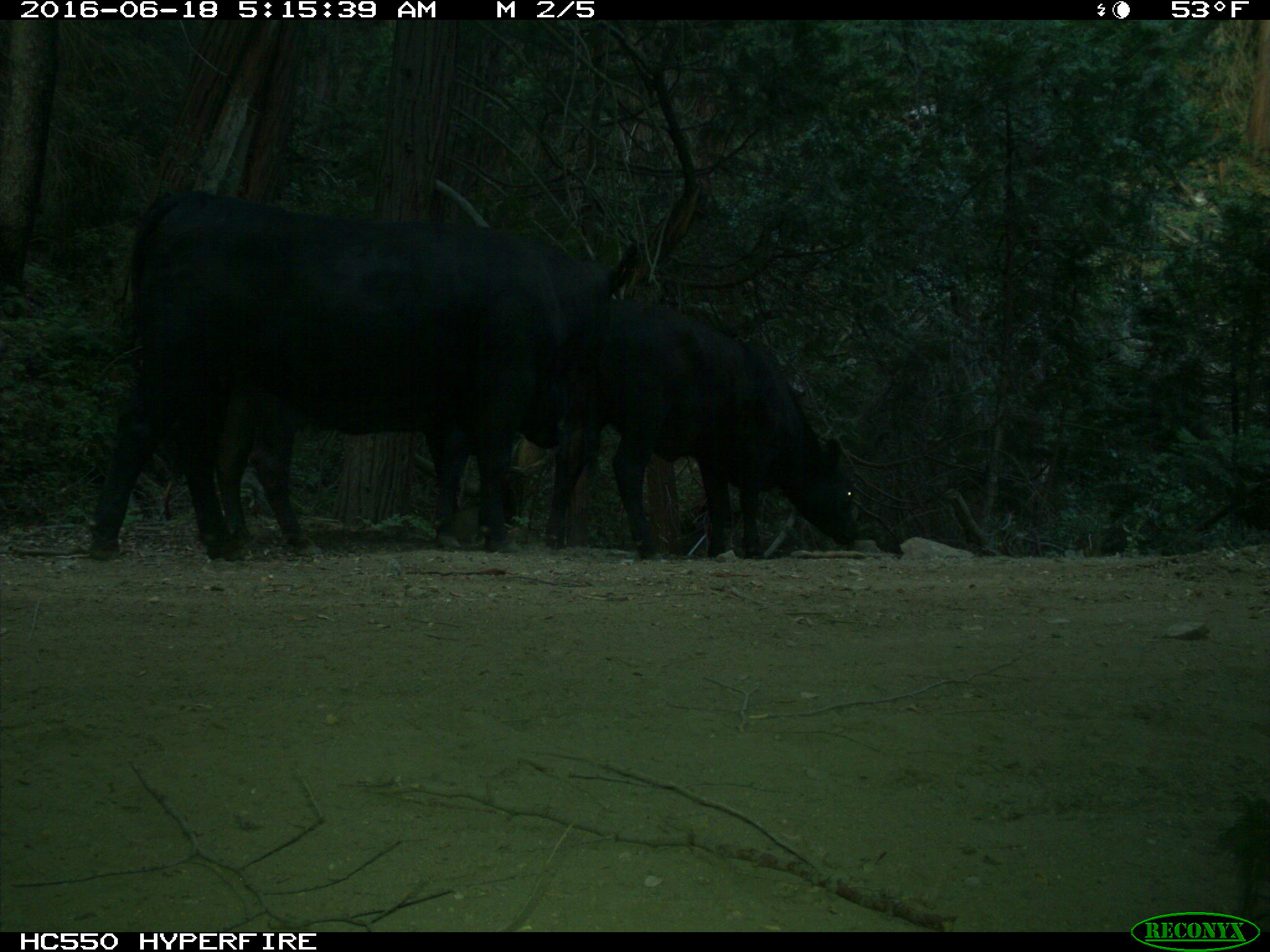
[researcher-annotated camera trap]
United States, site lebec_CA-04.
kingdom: Animalia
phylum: Chordata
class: Mammalia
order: Artiodactyla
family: Bovidae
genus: Bos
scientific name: Bos taurus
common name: domestic cow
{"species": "Bos taurus (domestic cow)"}